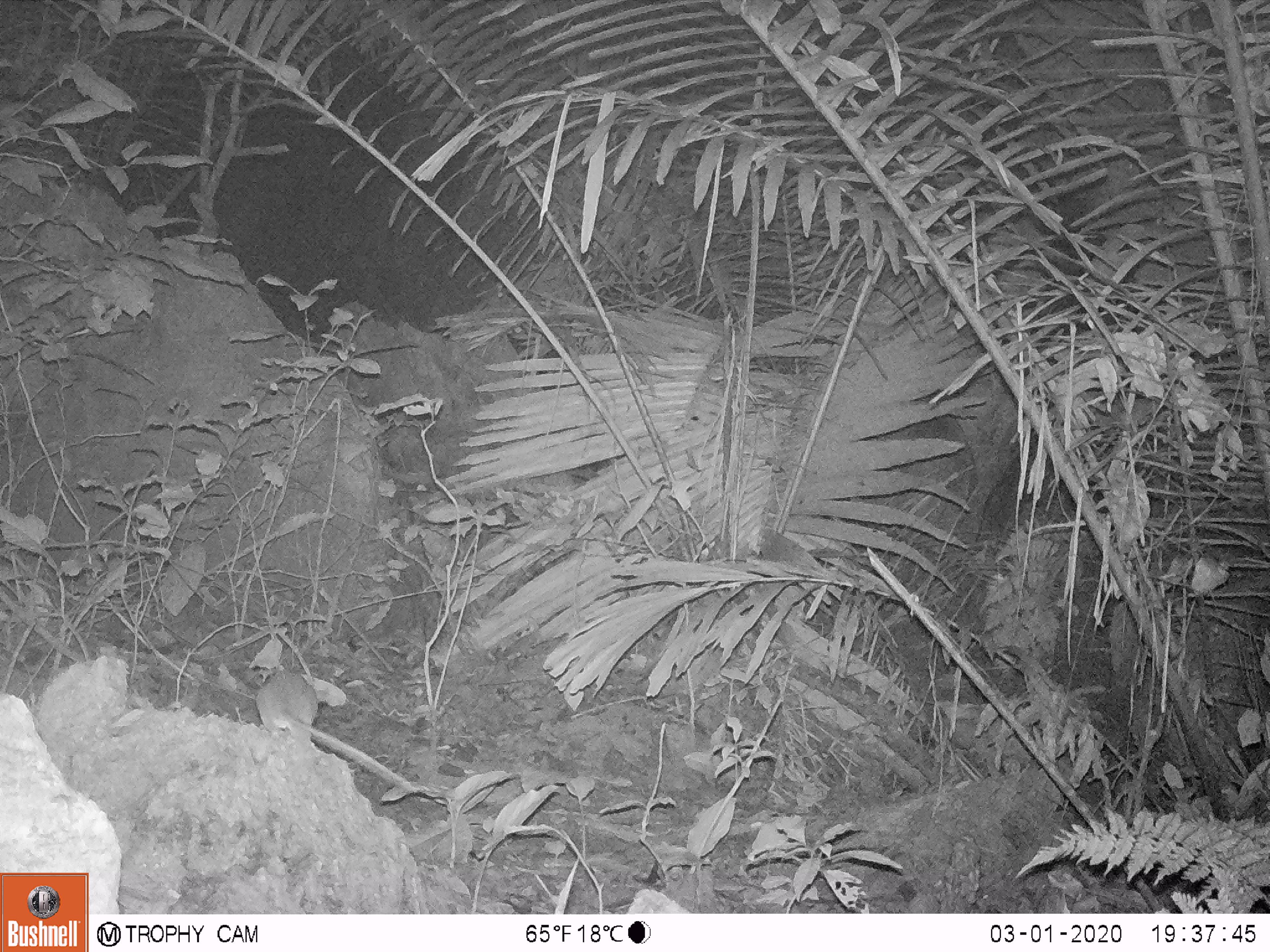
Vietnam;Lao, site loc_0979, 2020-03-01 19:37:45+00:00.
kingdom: Animalia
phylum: Chordata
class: Mammalia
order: Rodentia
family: Muridae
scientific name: Muridae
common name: old-world mice and rats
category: unidentified murid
Unidentified murid (old-world mice and rats) (Muridae). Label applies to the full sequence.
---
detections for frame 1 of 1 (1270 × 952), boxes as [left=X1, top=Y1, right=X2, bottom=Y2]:
unidentified murid: [left=253, top=669, right=418, bottom=794]